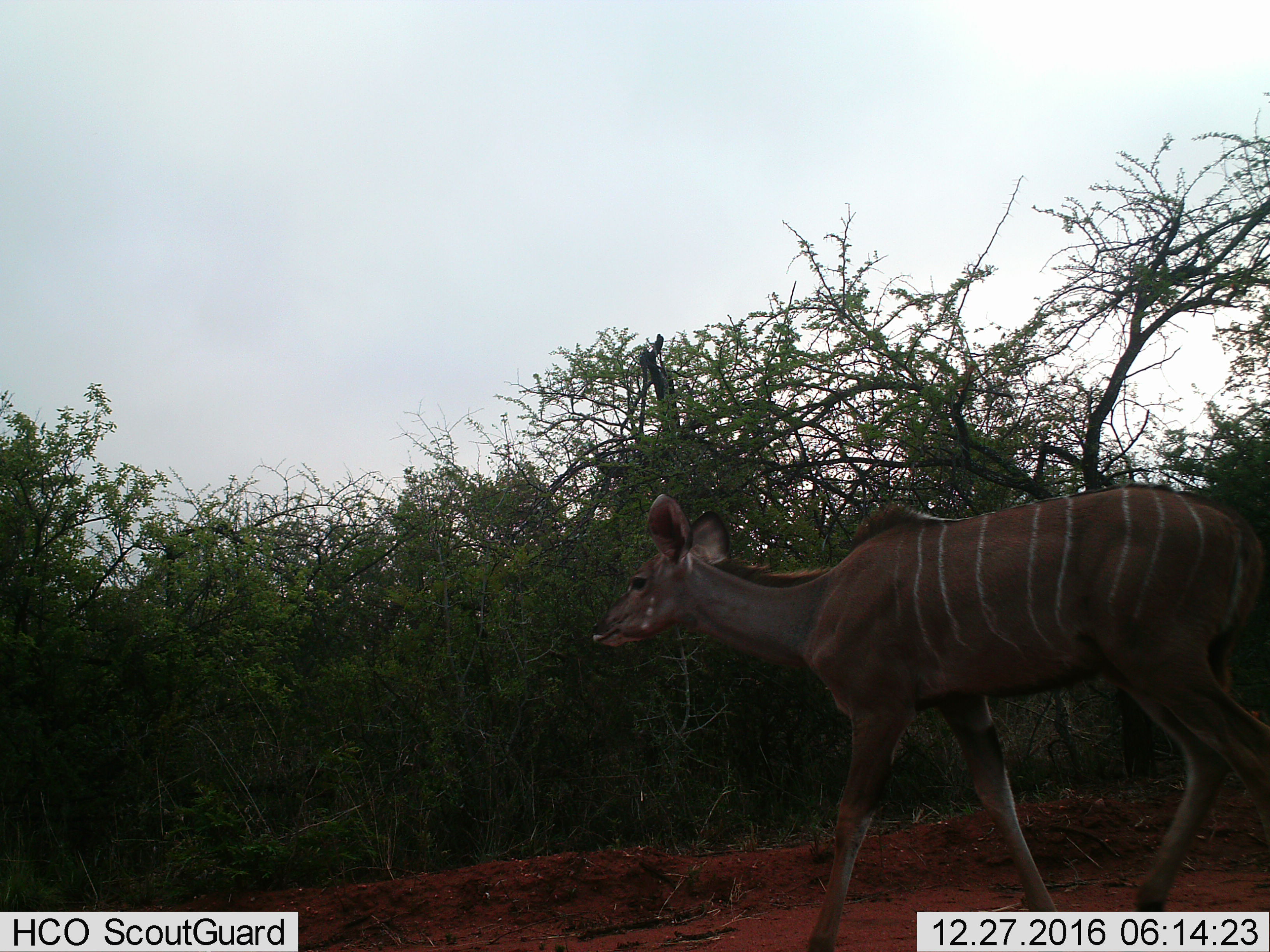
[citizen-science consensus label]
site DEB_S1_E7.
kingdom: Animalia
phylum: Chordata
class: Mammalia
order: Artiodactyla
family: Bovidae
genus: Tragelaphus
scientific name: Tragelaphus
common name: kudu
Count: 1.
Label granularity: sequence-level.